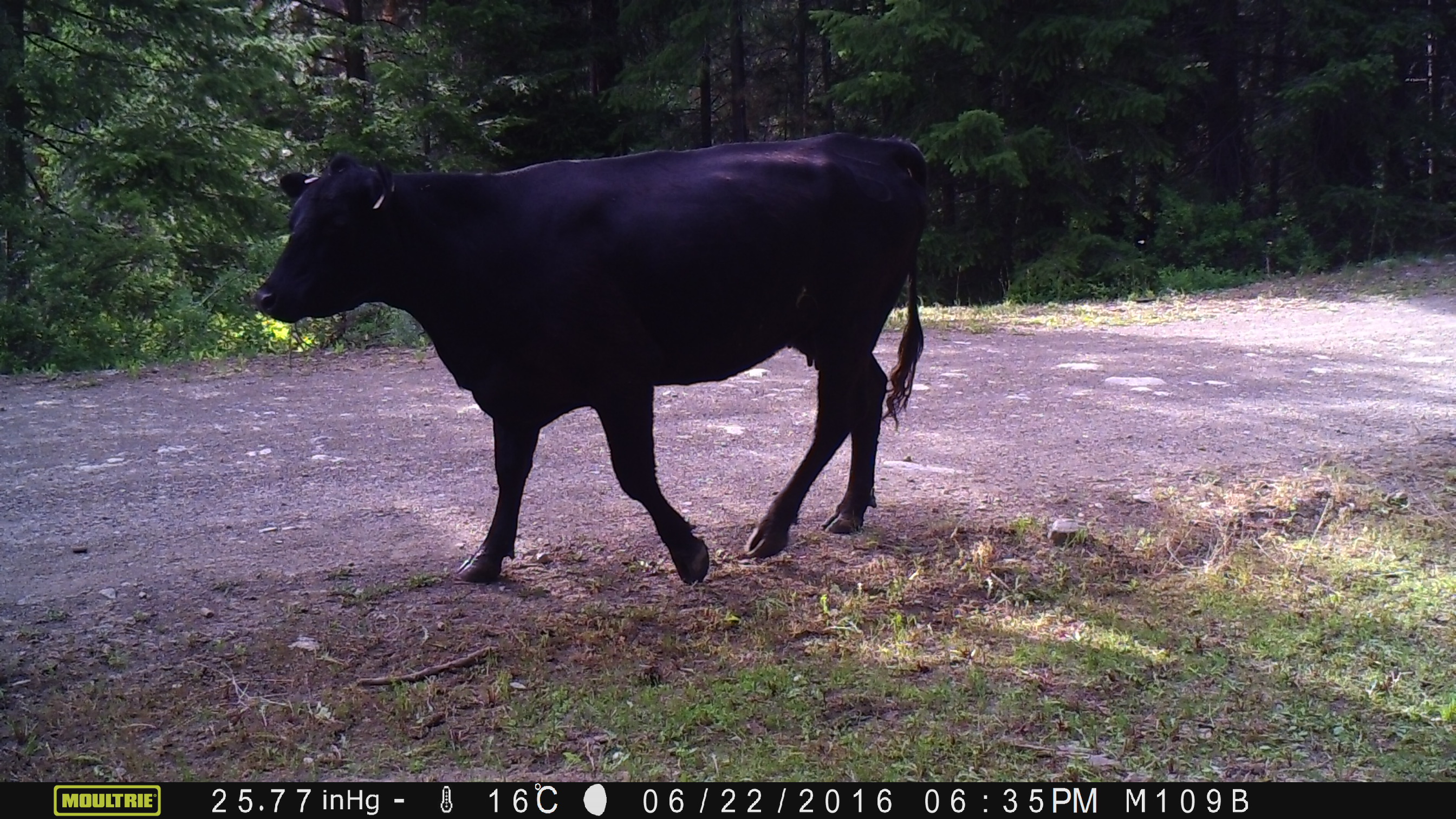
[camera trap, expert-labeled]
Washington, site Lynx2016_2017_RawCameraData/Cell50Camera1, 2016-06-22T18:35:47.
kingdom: Animalia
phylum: Chordata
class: Mammalia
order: Artiodactyla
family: Bovidae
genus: Bos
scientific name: Bos taurus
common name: domestic cattle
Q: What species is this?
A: Domestic cattle (Bos taurus).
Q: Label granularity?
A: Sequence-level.